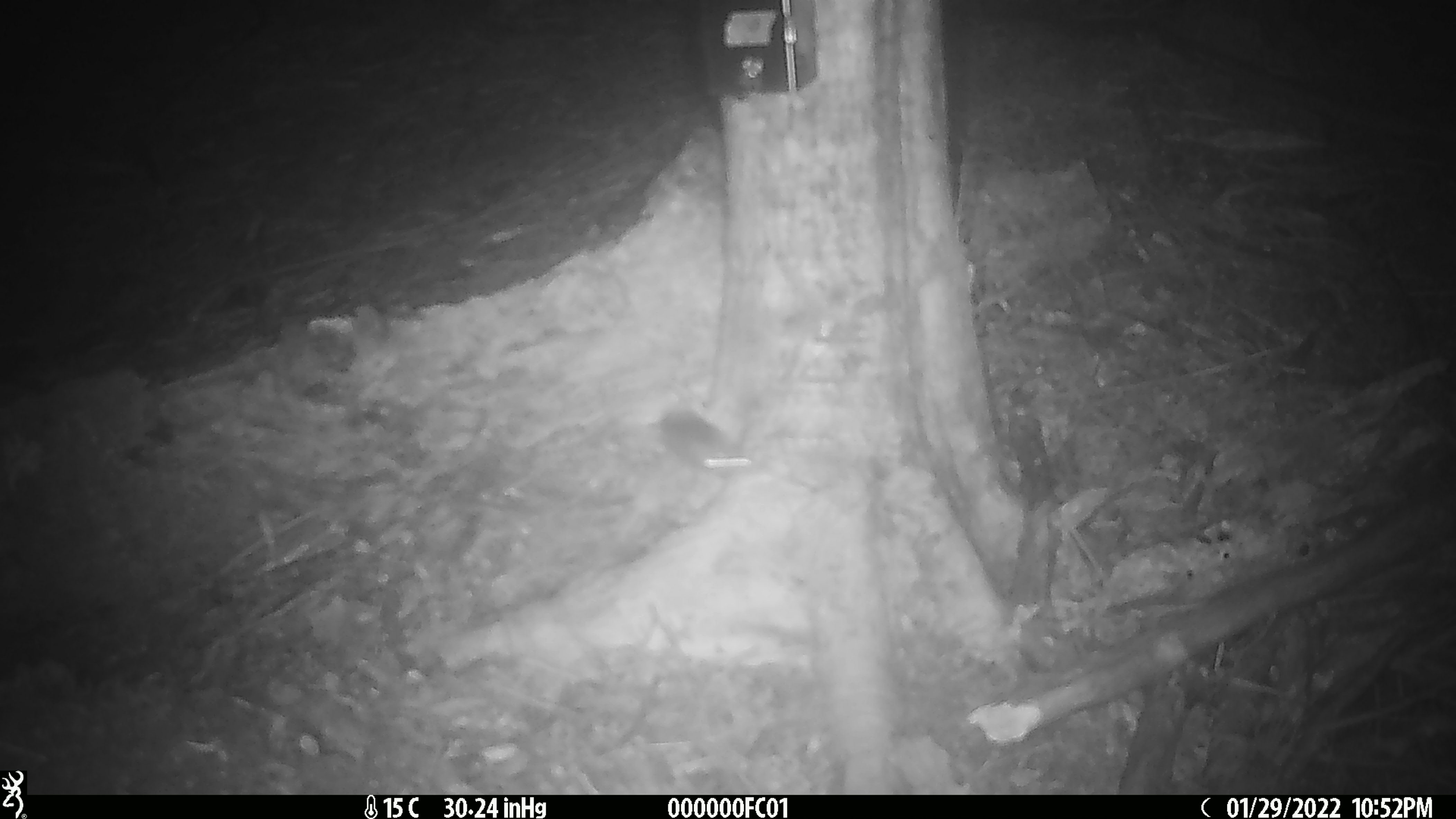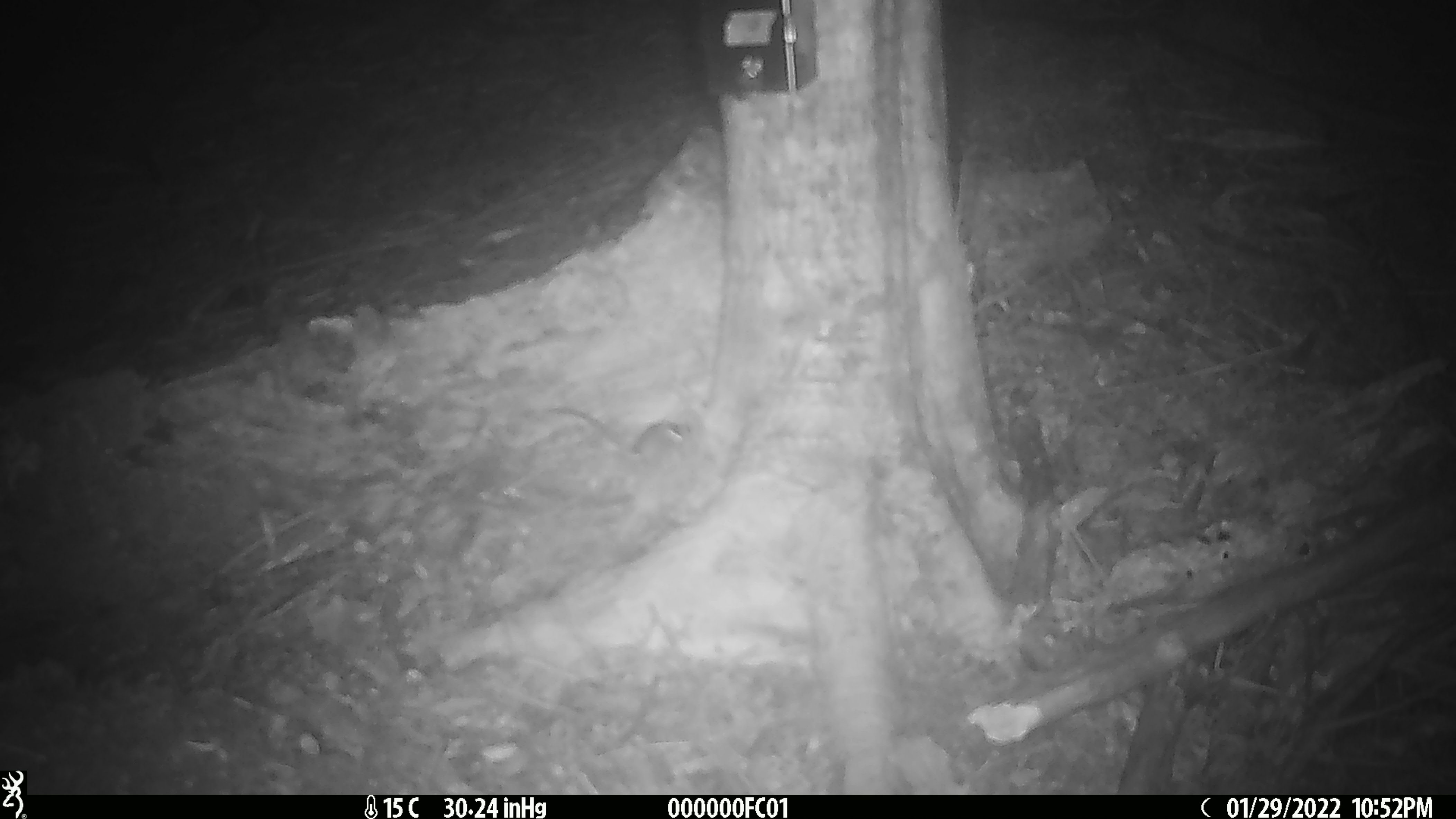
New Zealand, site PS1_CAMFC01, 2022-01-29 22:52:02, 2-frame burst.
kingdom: Animalia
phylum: Chordata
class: Mammalia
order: Rodentia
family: Muridae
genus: Mus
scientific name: Mus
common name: mouse